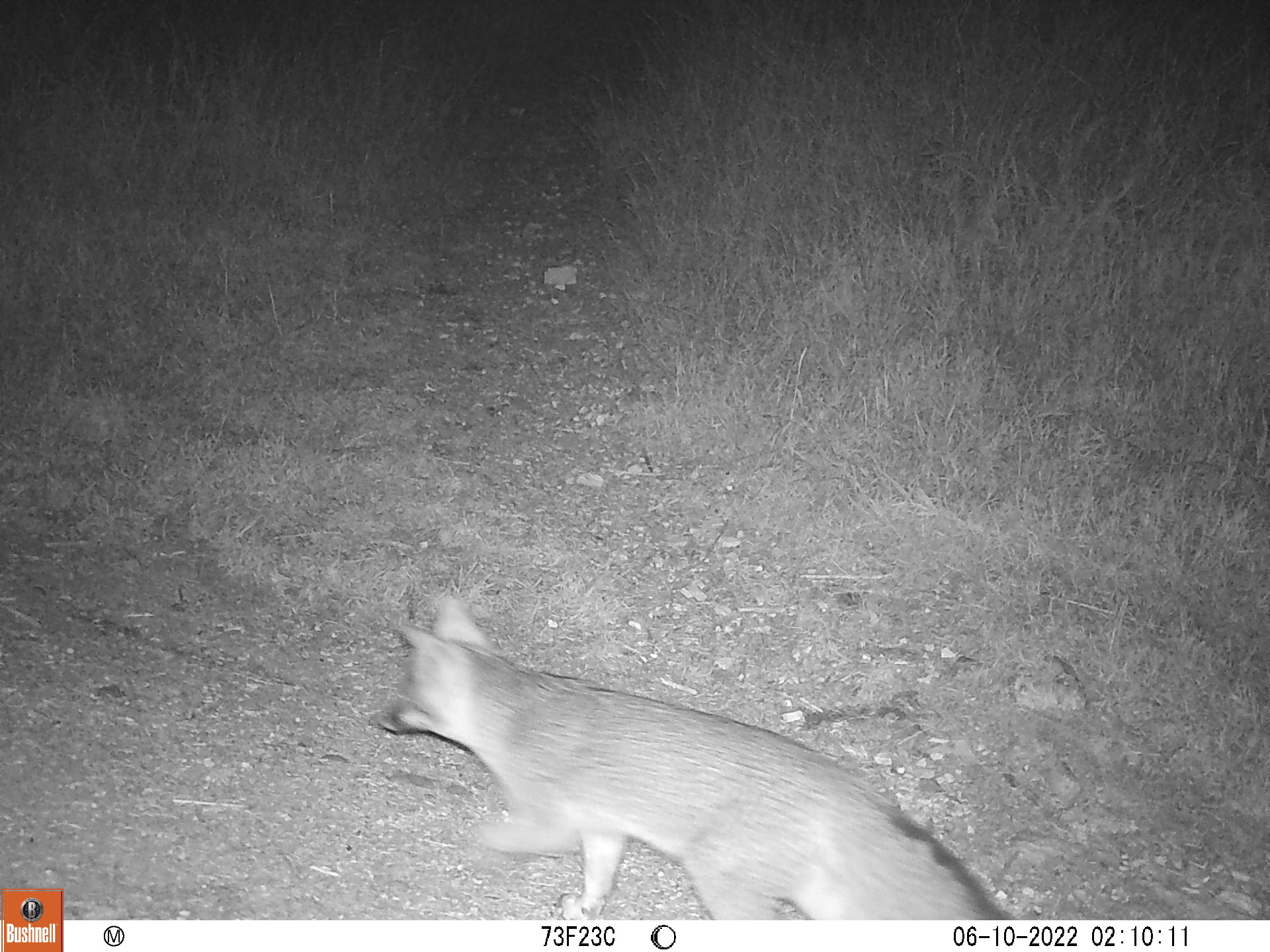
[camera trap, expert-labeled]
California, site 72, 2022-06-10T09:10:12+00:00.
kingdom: Animalia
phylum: Chordata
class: Mammalia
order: Carnivora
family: Canidae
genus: Urocyon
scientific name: Urocyon cinereoargenteus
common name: gray fox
Gray fox (Urocyon cinereoargenteus).